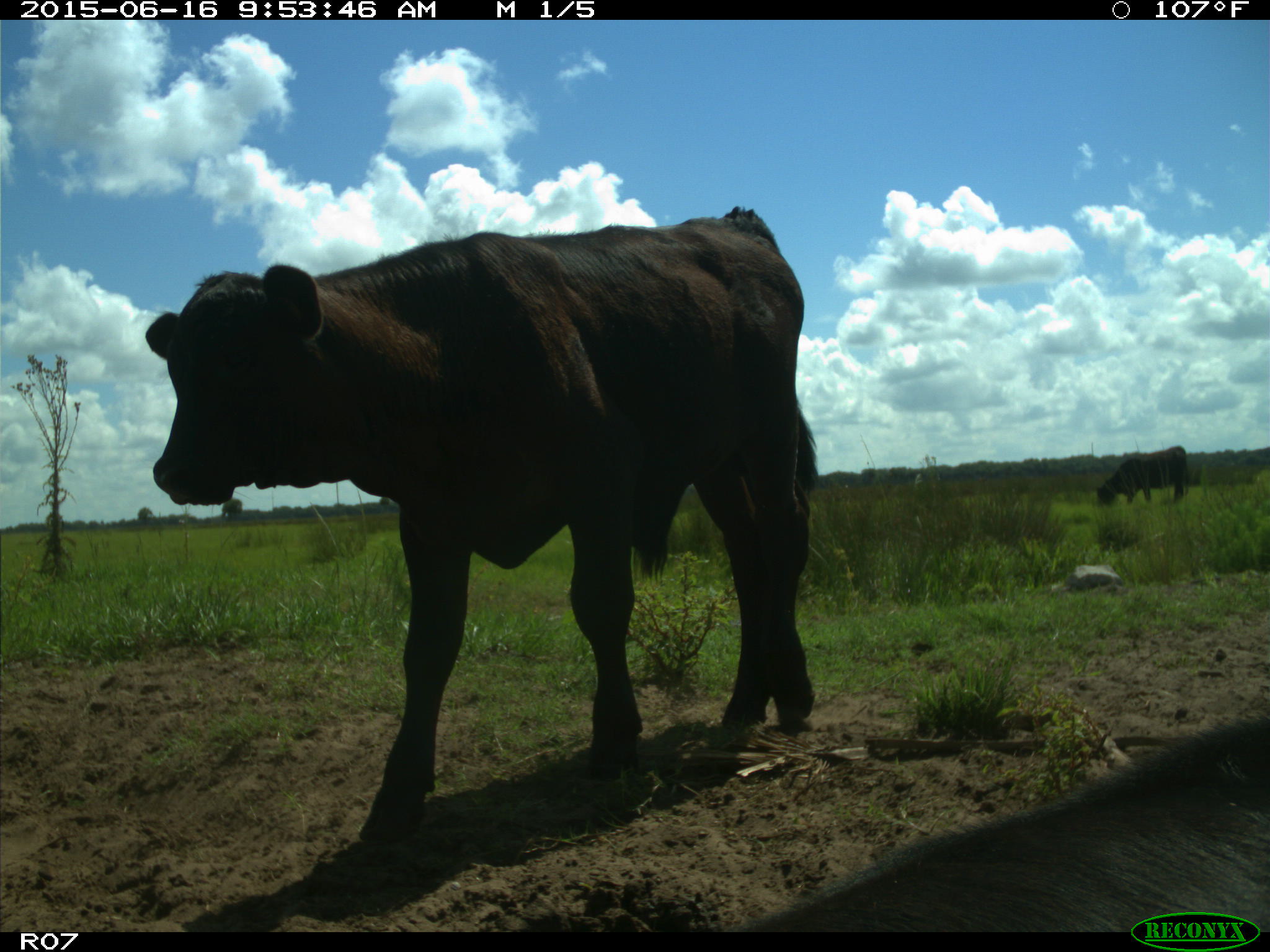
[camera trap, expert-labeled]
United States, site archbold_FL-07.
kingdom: Animalia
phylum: Chordata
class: Mammalia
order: Artiodactyla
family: Bovidae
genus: Bos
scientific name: Bos taurus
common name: domestic cow